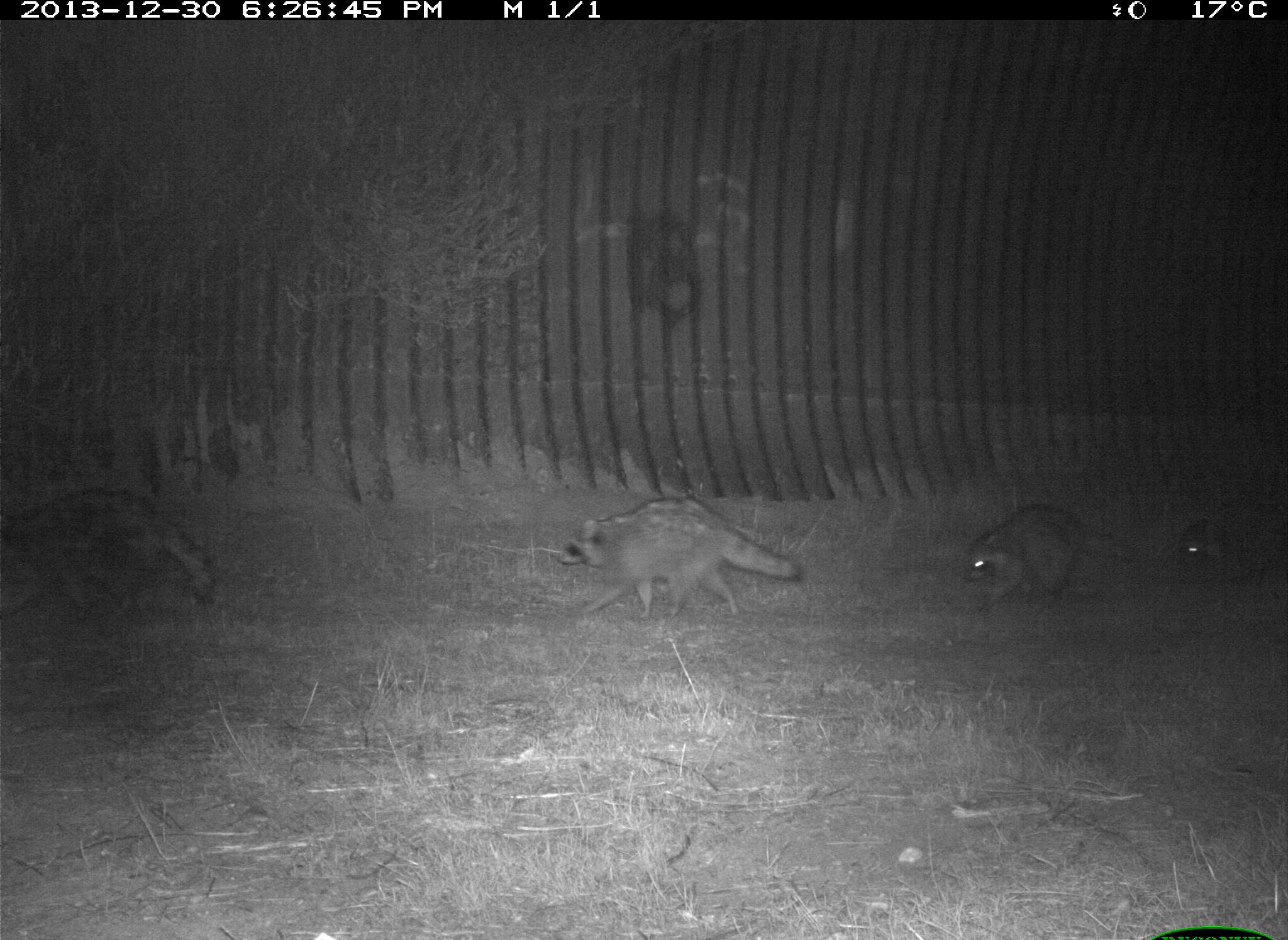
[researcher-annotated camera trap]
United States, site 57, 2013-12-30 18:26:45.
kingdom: Animalia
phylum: Chordata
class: Mammalia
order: Carnivora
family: Procyonidae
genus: Procyon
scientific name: Procyon lotor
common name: raccoon